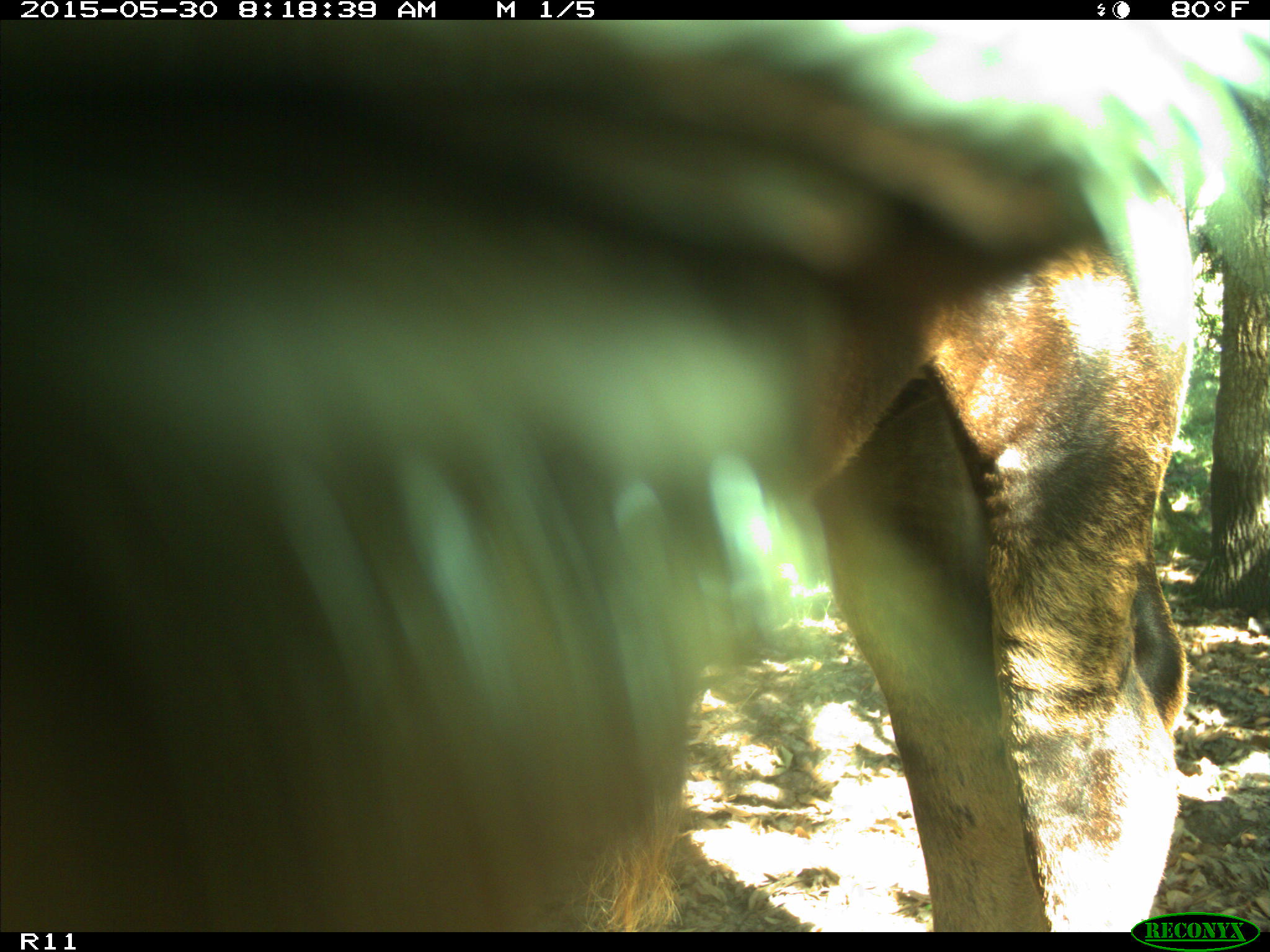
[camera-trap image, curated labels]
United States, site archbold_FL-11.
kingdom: Animalia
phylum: Chordata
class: Mammalia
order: Artiodactyla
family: Bovidae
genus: Bos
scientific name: Bos taurus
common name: domestic cow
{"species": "Bos taurus (domestic cow)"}